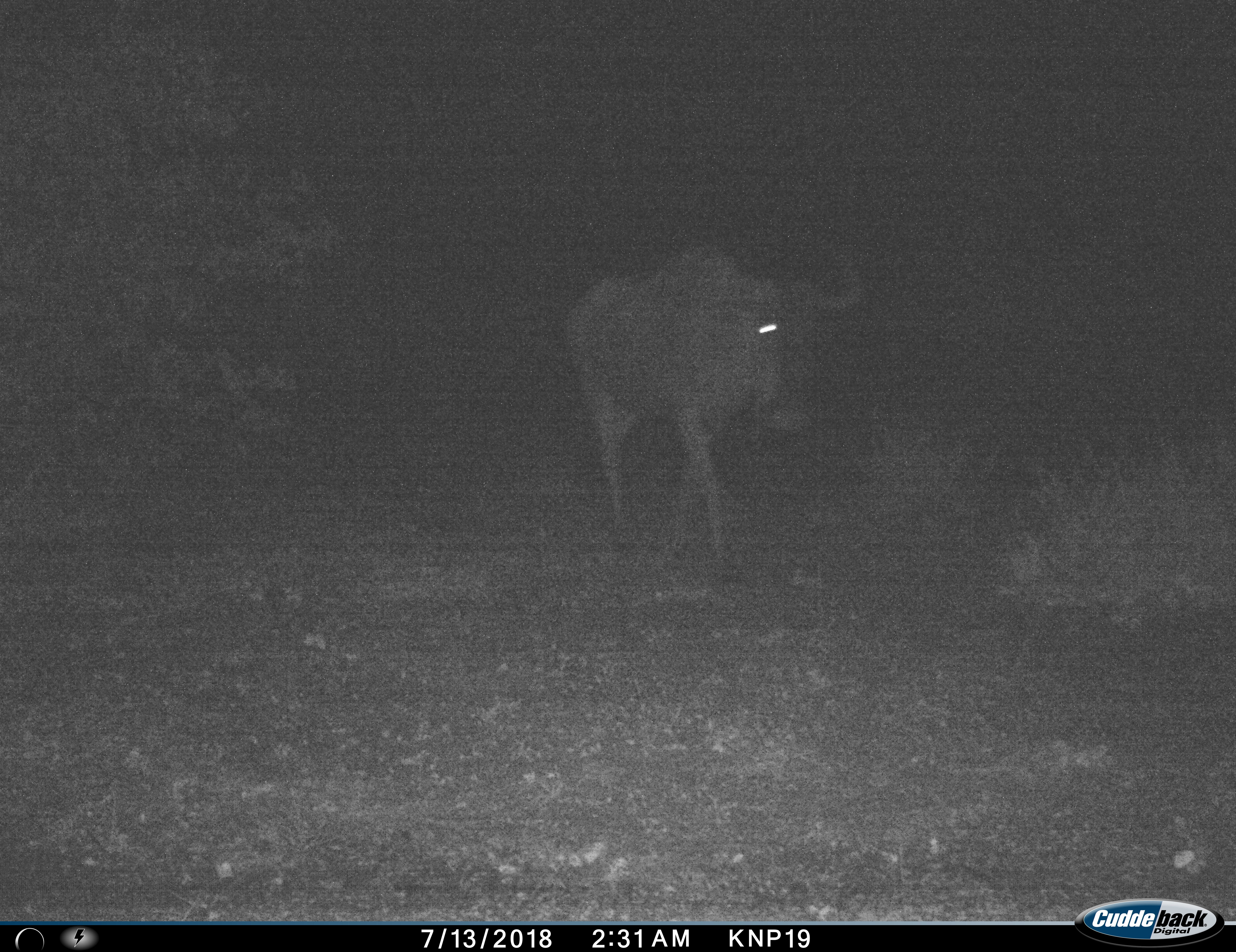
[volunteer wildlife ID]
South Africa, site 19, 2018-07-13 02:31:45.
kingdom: Animalia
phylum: Chordata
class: Mammalia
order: Artiodactyla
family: Bovidae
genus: Connochaetes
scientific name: Connochaetes taurinus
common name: blue wildebeest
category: wildebeestblue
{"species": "wildebeestblue (blue wildebeest) (Connochaetes taurinus)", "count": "1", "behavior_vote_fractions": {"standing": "11%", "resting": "0%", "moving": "89%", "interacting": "0%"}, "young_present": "0%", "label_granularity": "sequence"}